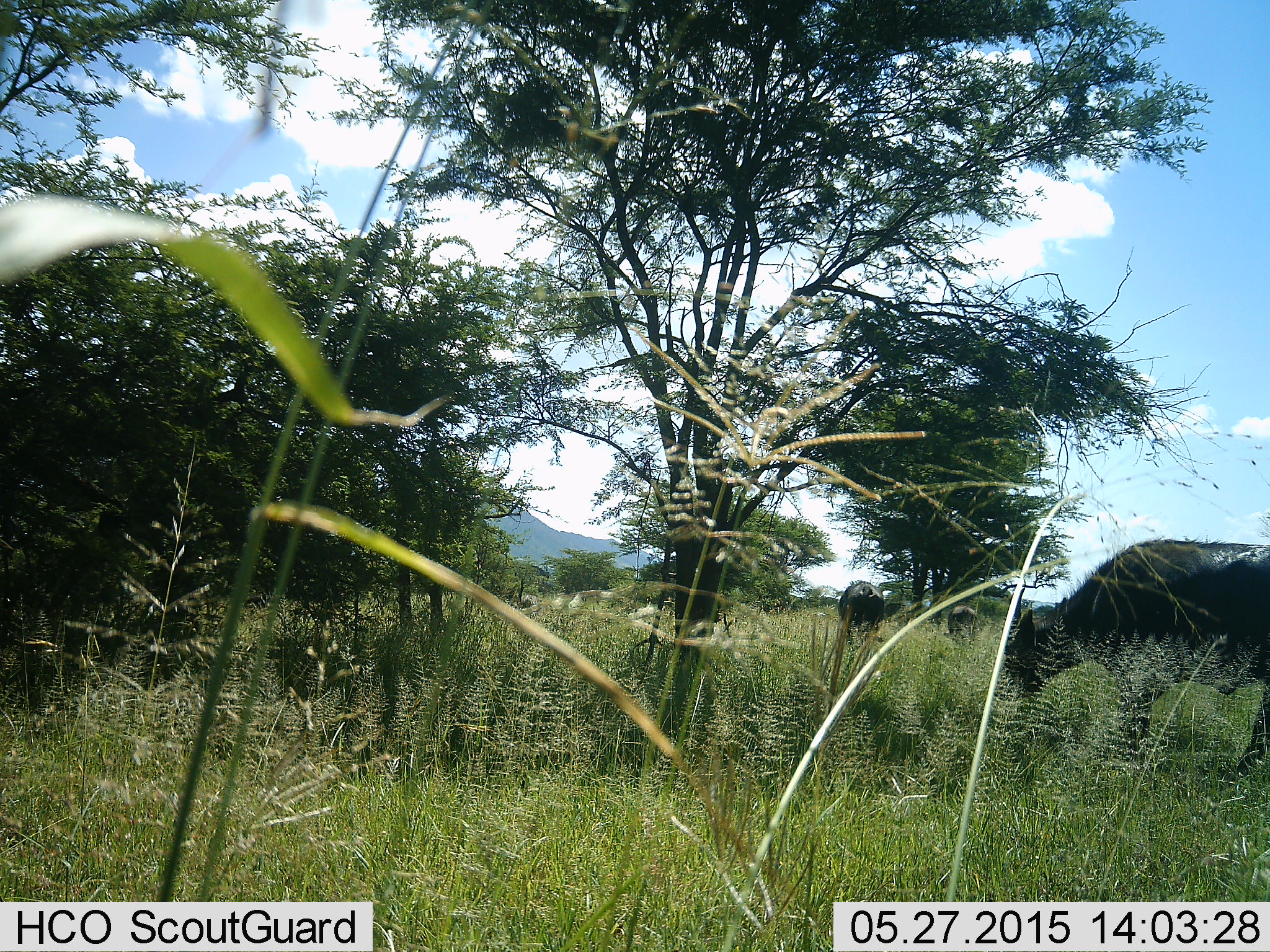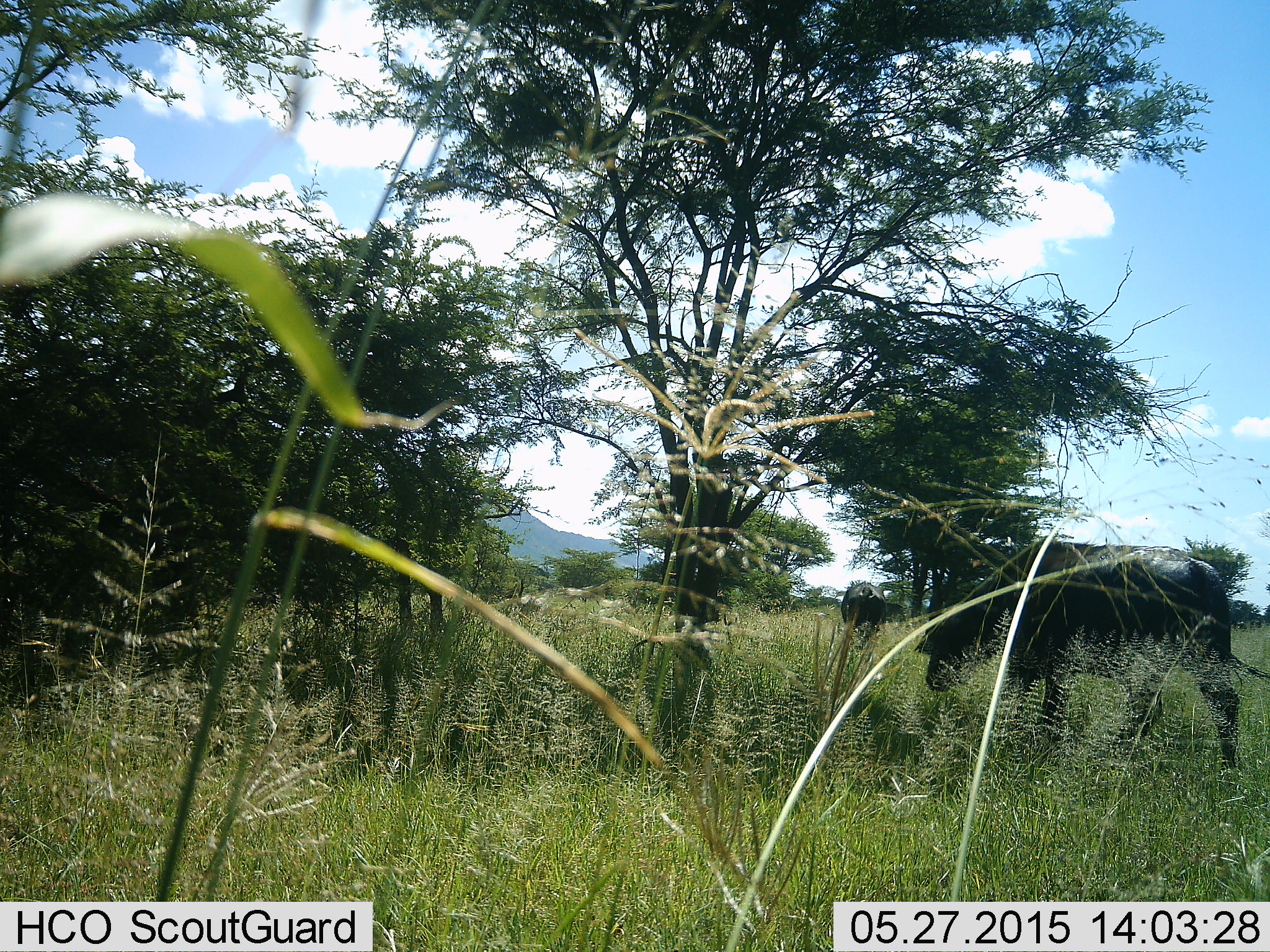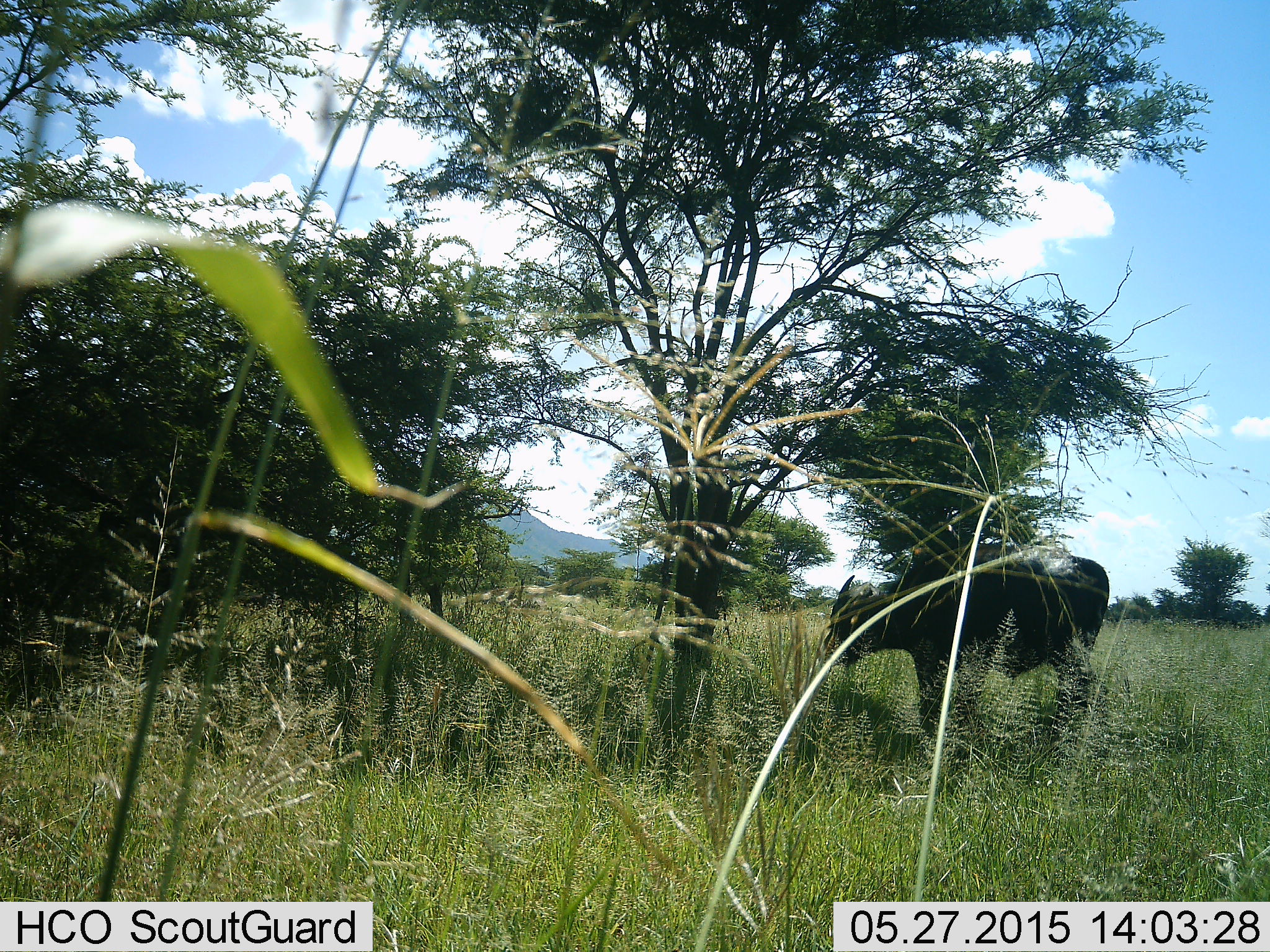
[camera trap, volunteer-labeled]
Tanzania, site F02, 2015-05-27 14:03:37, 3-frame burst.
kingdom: Animalia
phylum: Chordata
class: Mammalia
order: Artiodactyla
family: Bovidae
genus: Syncerus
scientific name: Syncerus caffer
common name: cape buffalo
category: buffalo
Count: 2.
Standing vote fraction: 60%.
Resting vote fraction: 0%.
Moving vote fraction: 80%.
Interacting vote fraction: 0%.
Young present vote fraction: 0%.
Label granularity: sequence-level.